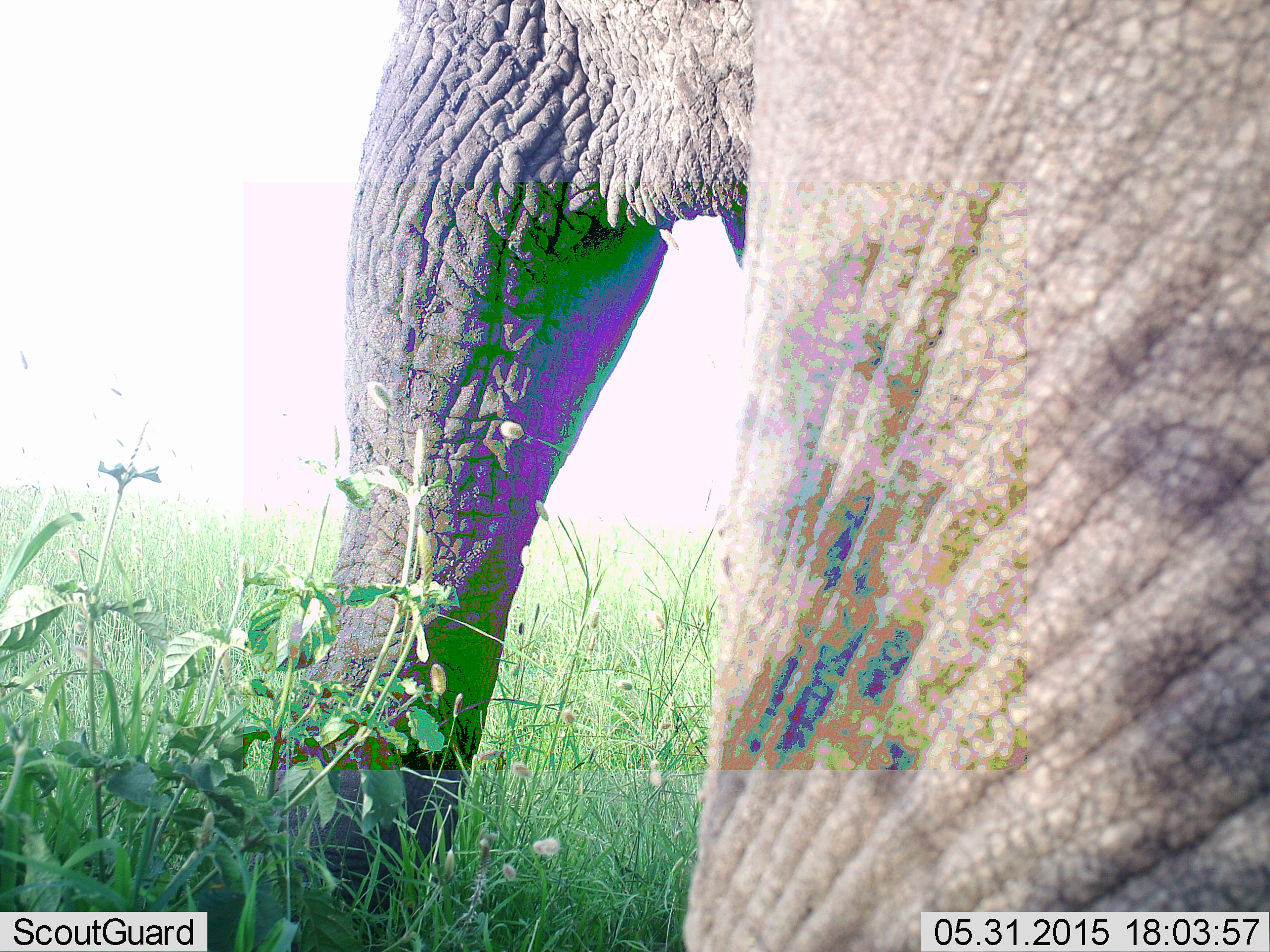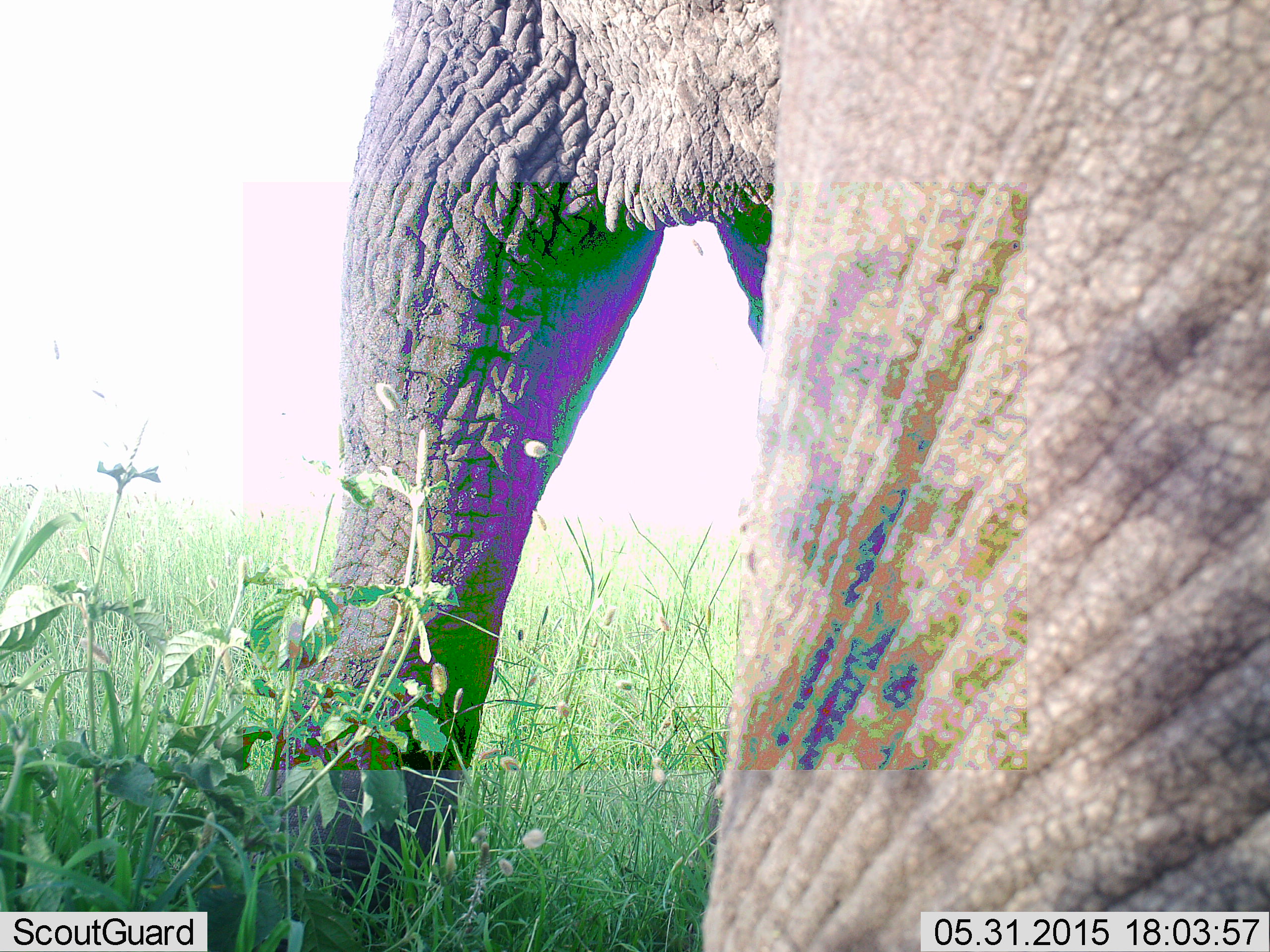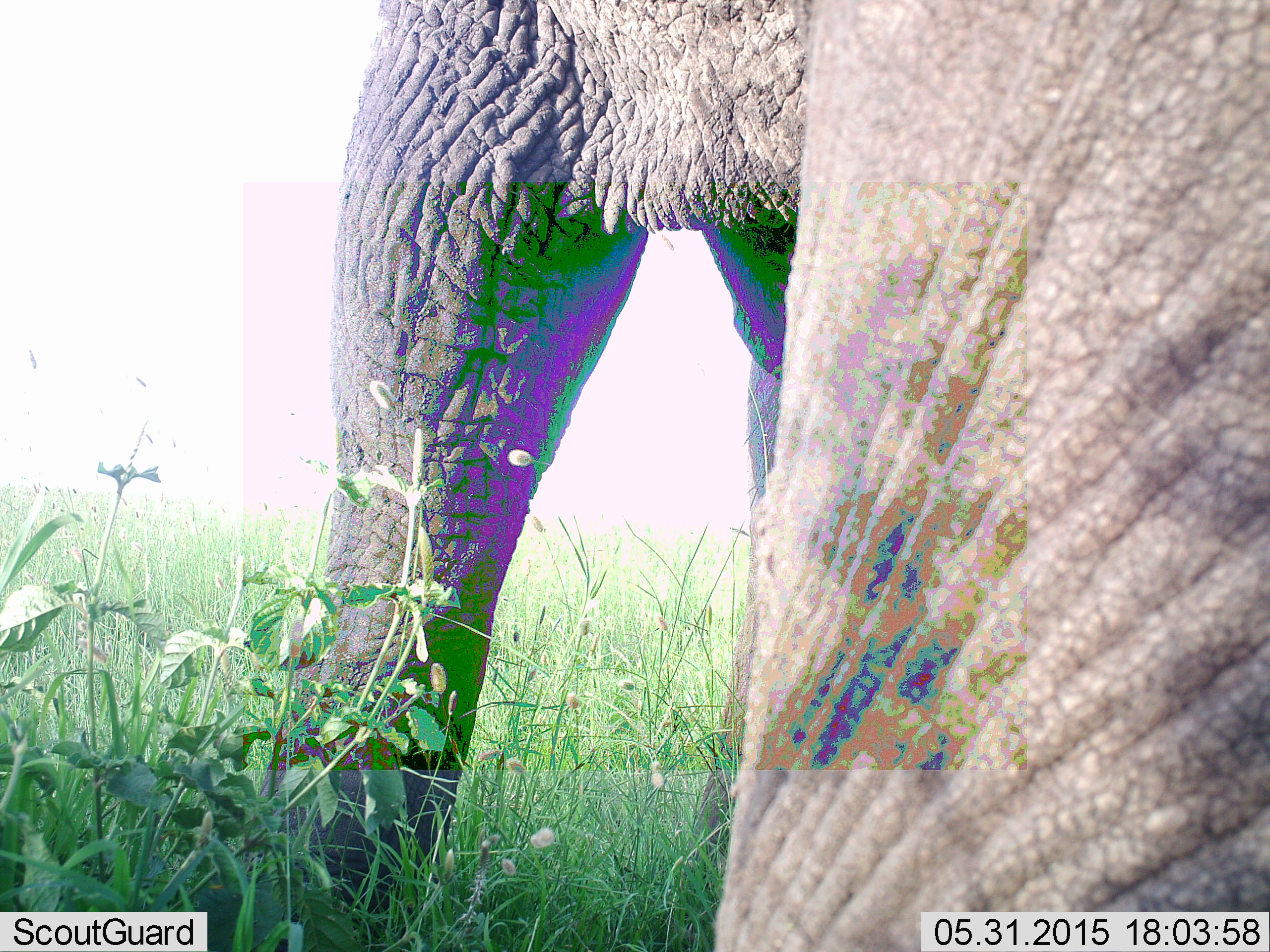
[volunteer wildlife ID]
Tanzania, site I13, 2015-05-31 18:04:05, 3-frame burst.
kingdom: Animalia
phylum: Chordata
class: Mammalia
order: Proboscidea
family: Elephantidae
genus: Loxodonta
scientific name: Loxodonta africana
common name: african bush elephant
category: elephant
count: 1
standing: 100%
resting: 0%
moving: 0%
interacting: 0%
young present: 0%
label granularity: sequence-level